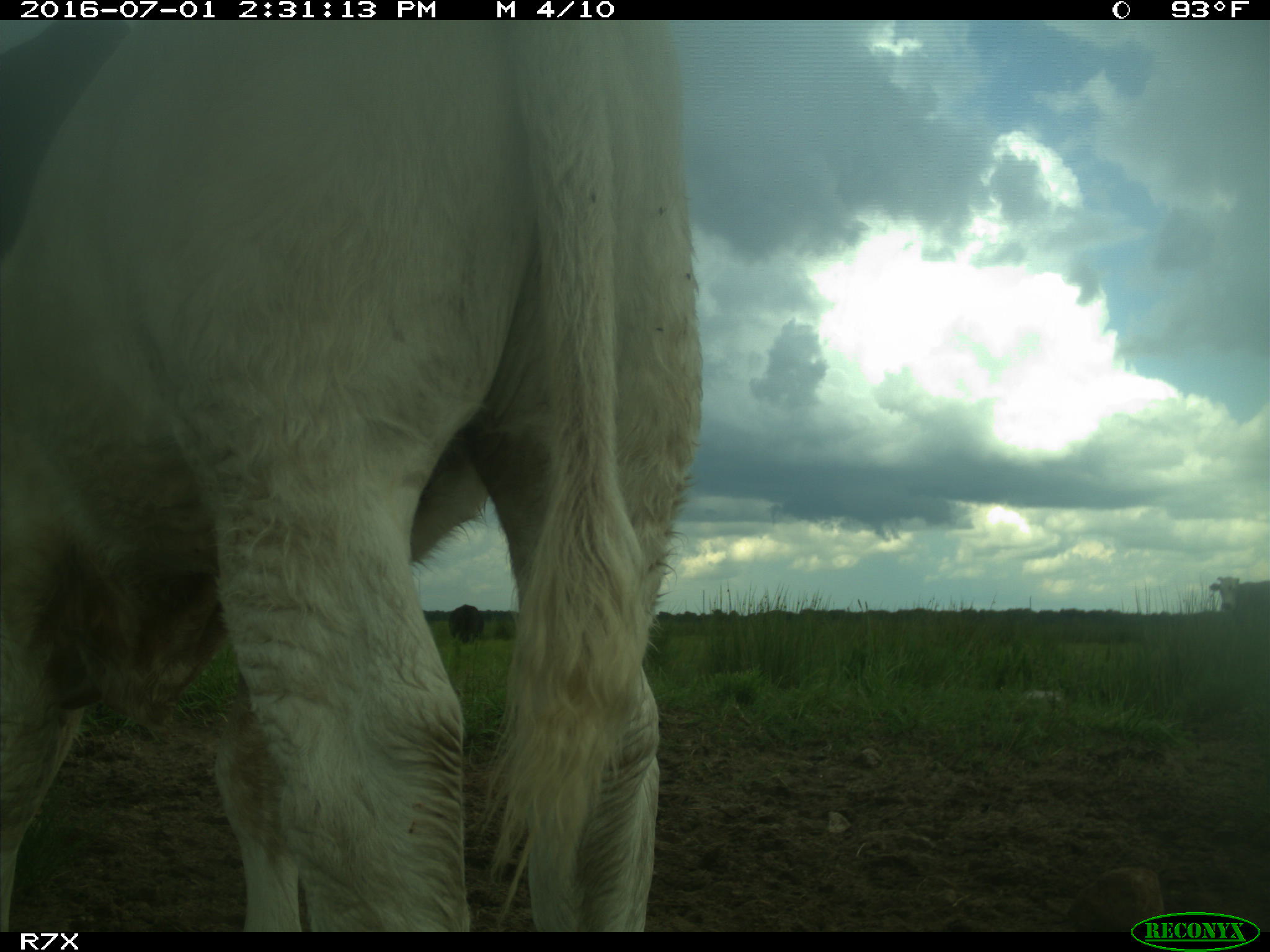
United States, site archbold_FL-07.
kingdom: Animalia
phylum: Chordata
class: Mammalia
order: Artiodactyla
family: Bovidae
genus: Bos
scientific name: Bos taurus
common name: domestic cow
Bos taurus (domestic cow).